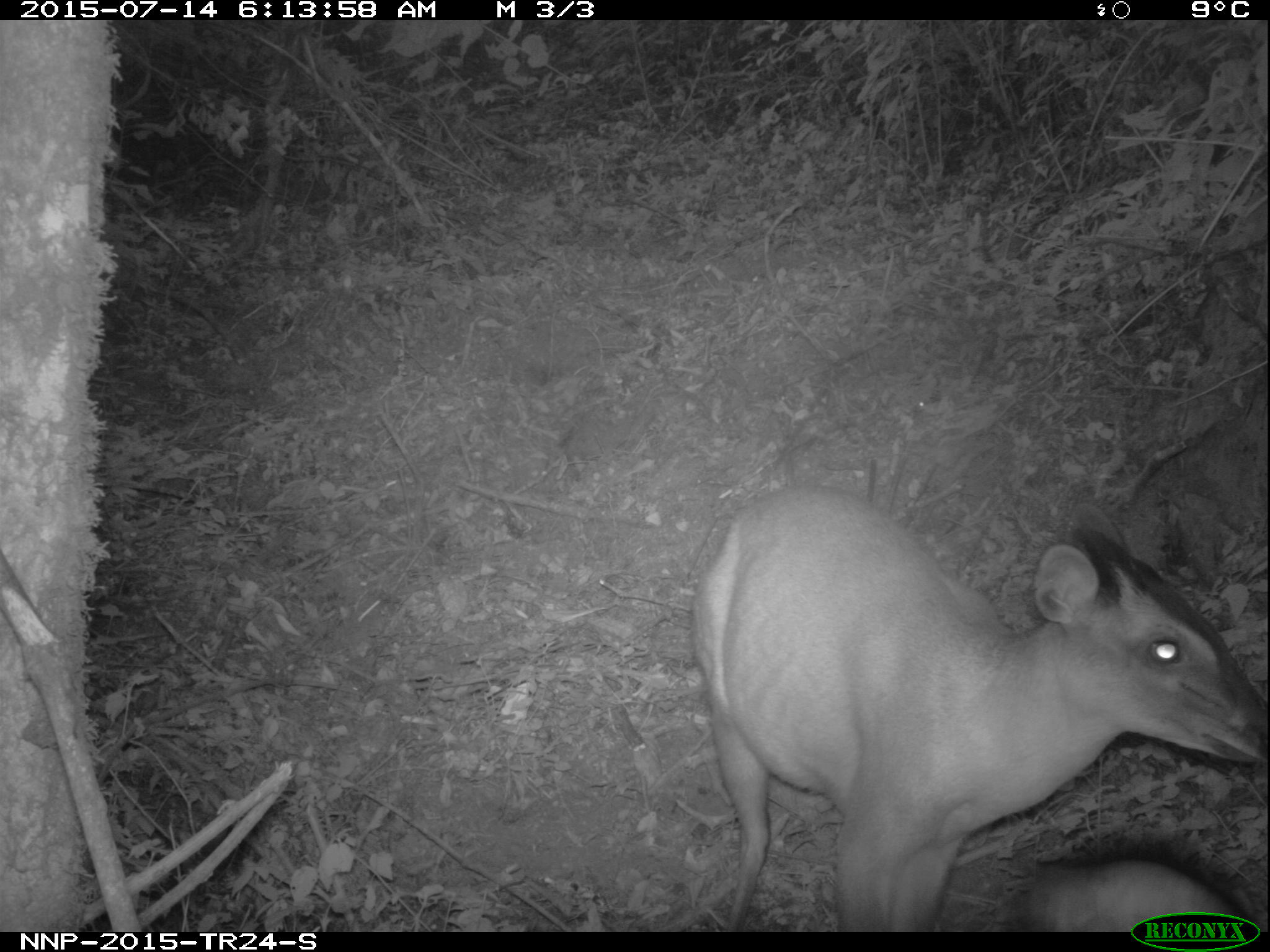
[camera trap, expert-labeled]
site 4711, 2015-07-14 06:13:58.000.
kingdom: Animalia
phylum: Chordata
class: Mammalia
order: Artiodactyla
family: Bovidae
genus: Cephalophus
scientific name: Cephalophus nigrifrons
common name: black-fronted duiker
Cephalophus nigrifrons (black-fronted duiker), count 1.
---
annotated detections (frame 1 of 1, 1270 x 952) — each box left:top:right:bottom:
cephalophus nigrifrons: 688:481:1270:932; 1018:844:1241:934